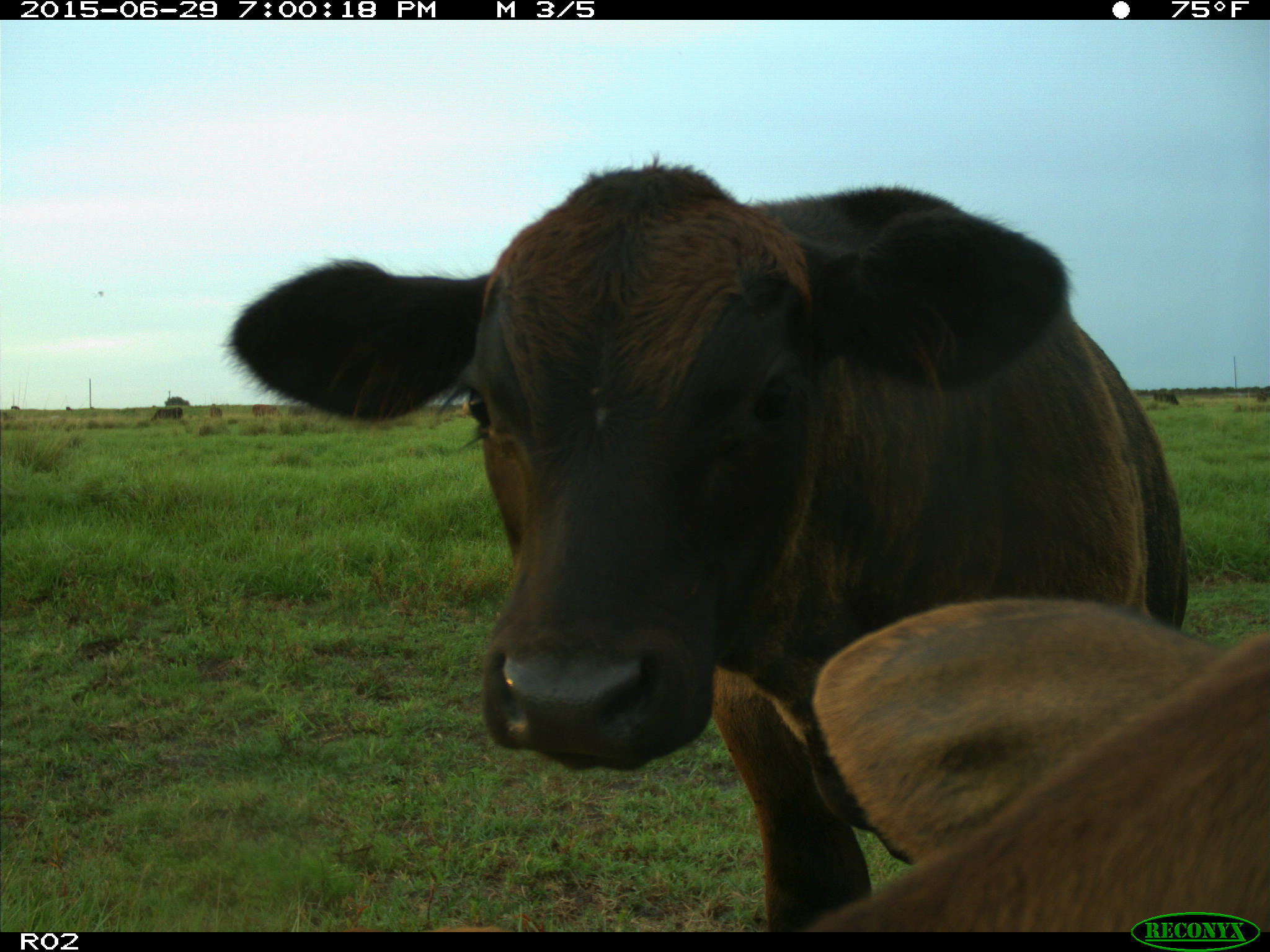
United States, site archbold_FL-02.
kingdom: Animalia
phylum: Chordata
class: Mammalia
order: Artiodactyla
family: Bovidae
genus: Bos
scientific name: Bos taurus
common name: domestic cow